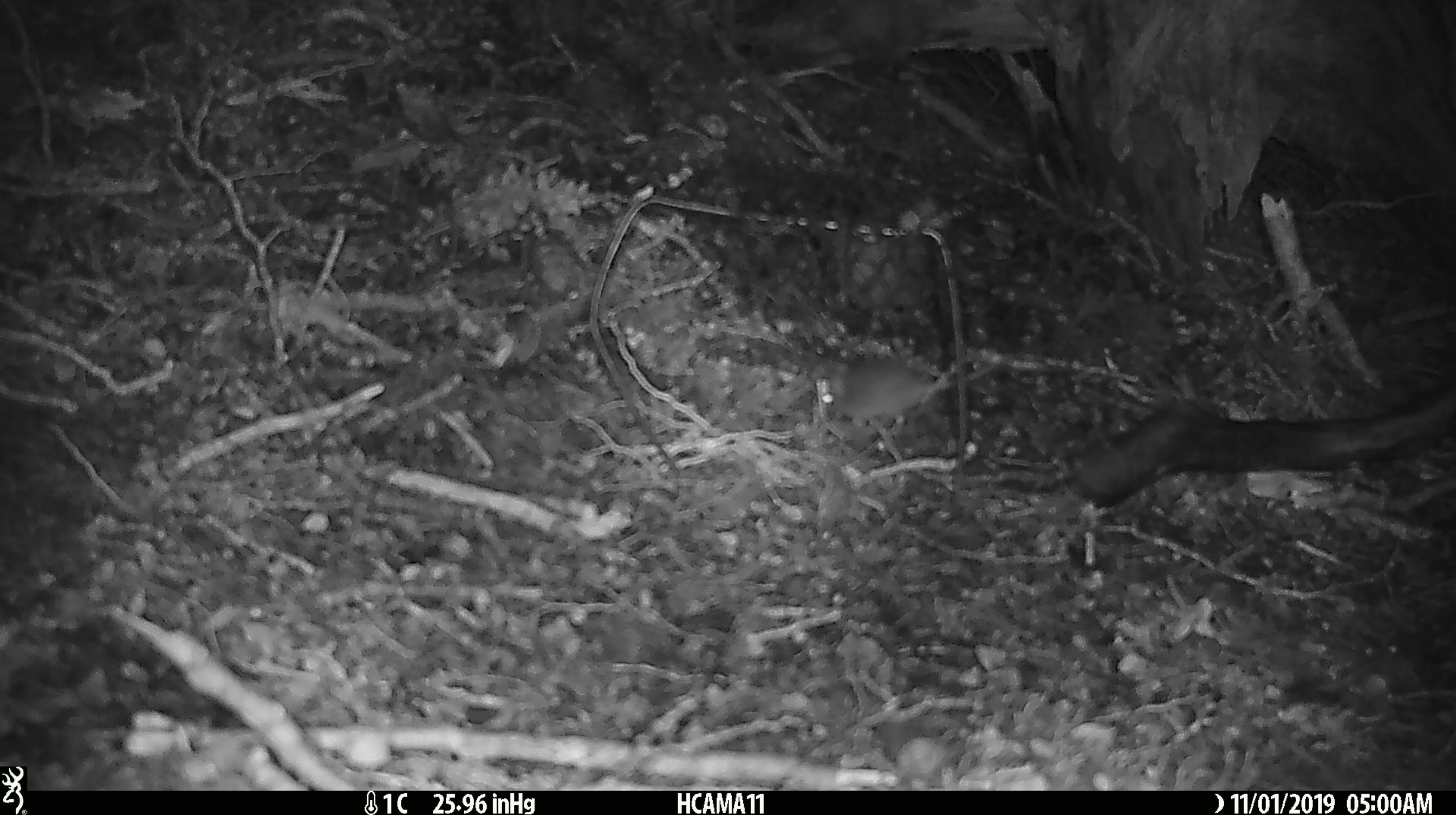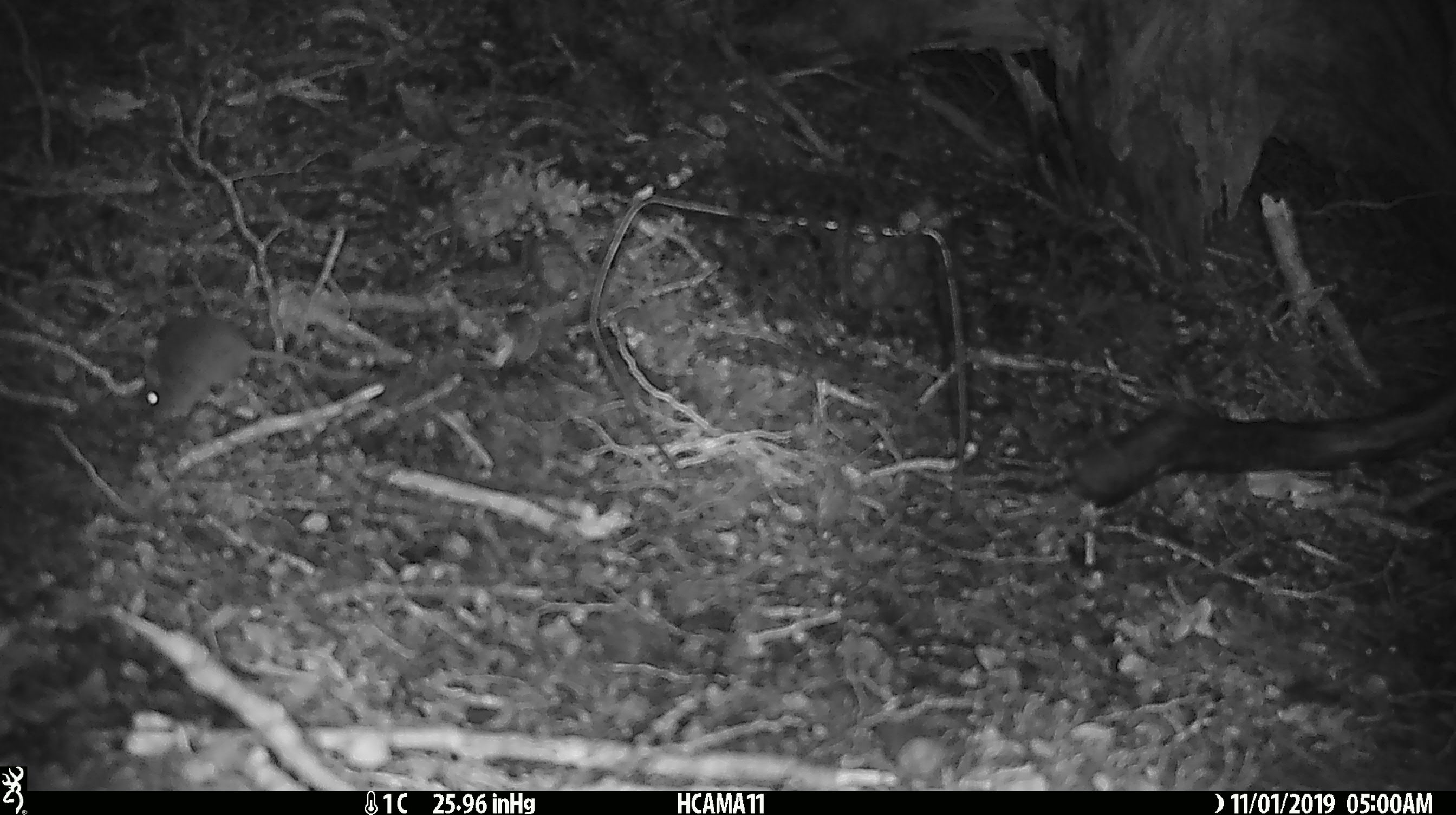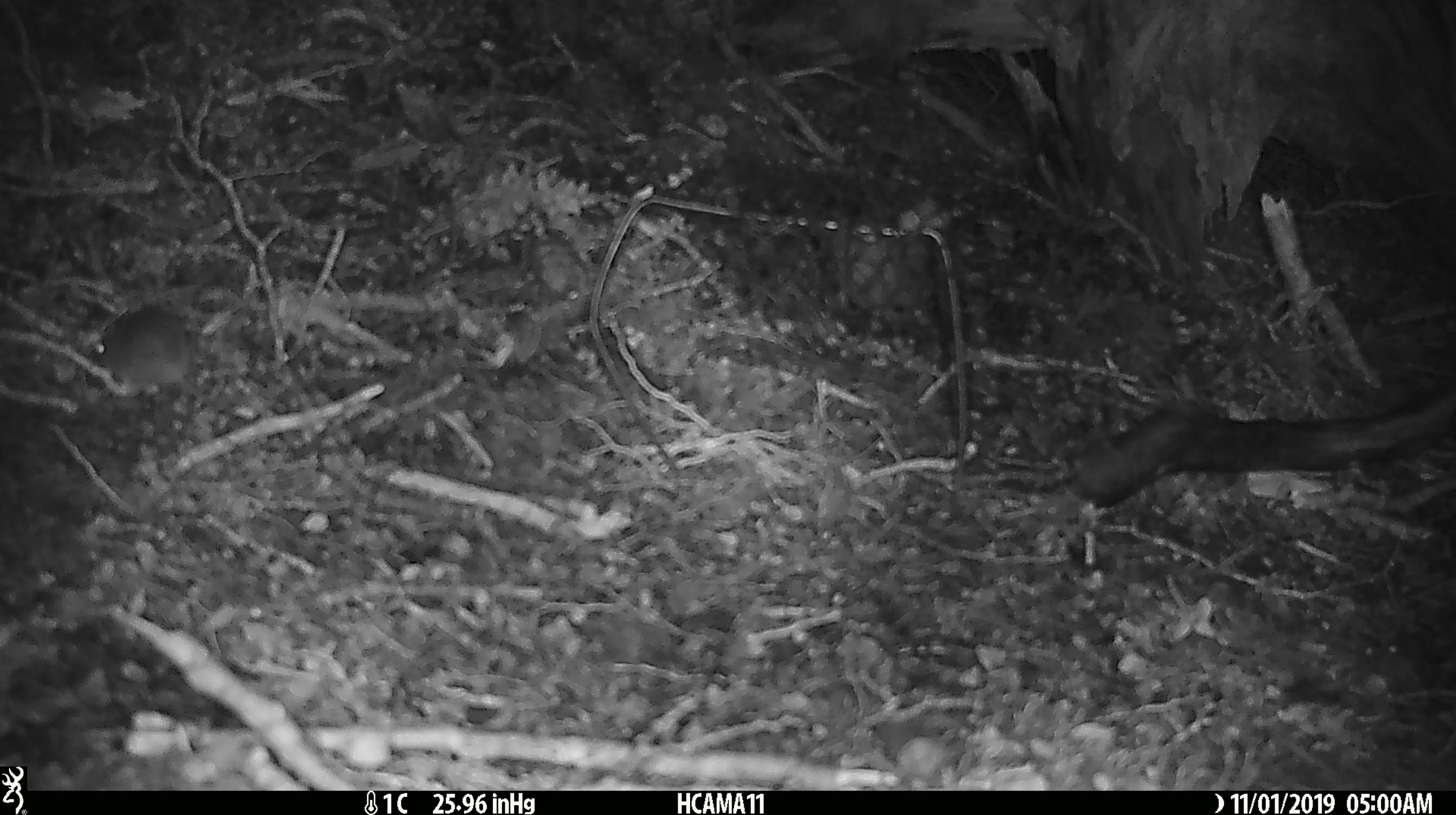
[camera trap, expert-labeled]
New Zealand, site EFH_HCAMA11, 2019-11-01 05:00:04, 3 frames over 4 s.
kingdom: Animalia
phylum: Chordata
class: Mammalia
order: Rodentia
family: Muridae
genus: Mus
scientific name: Mus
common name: mouse